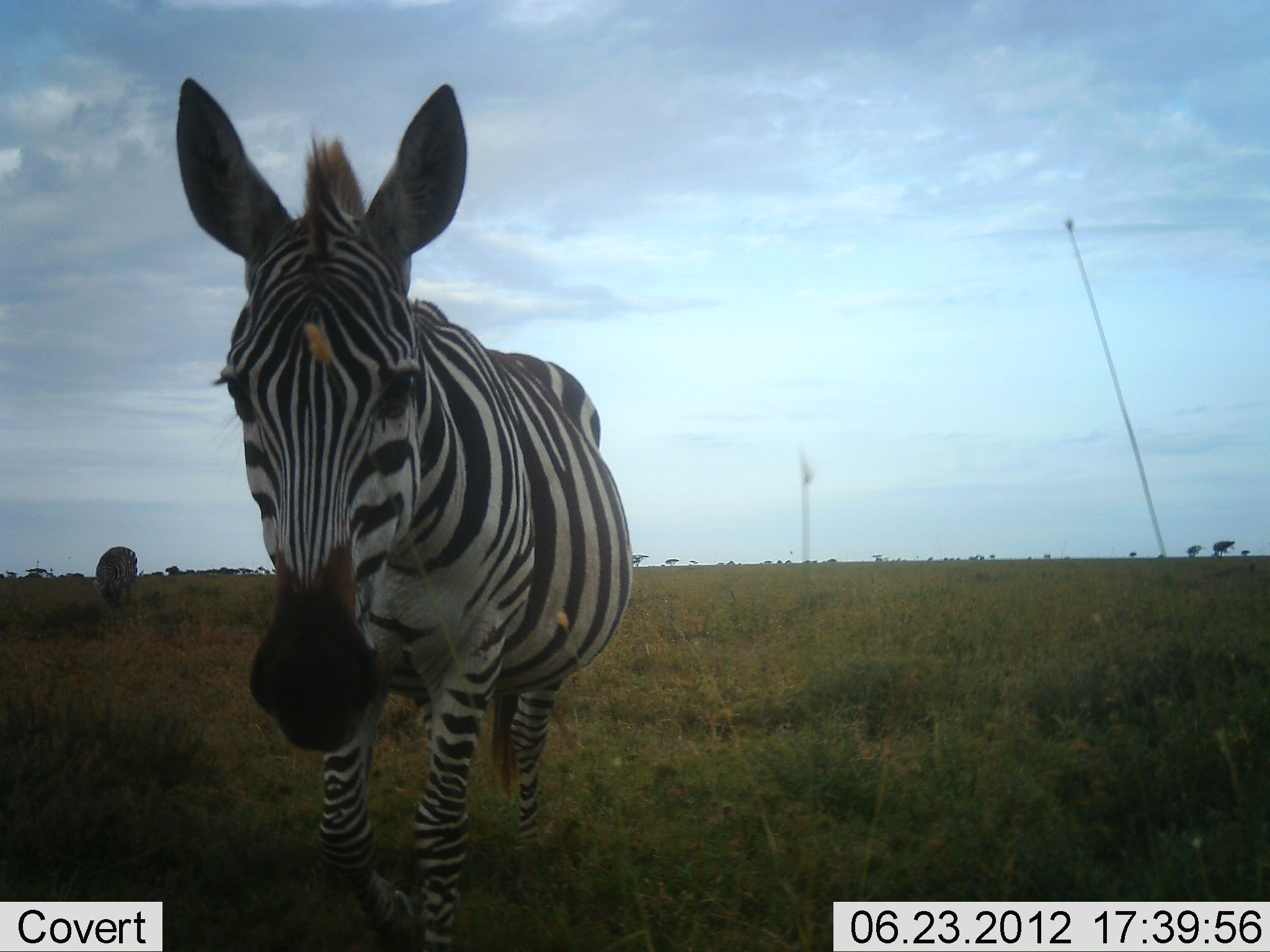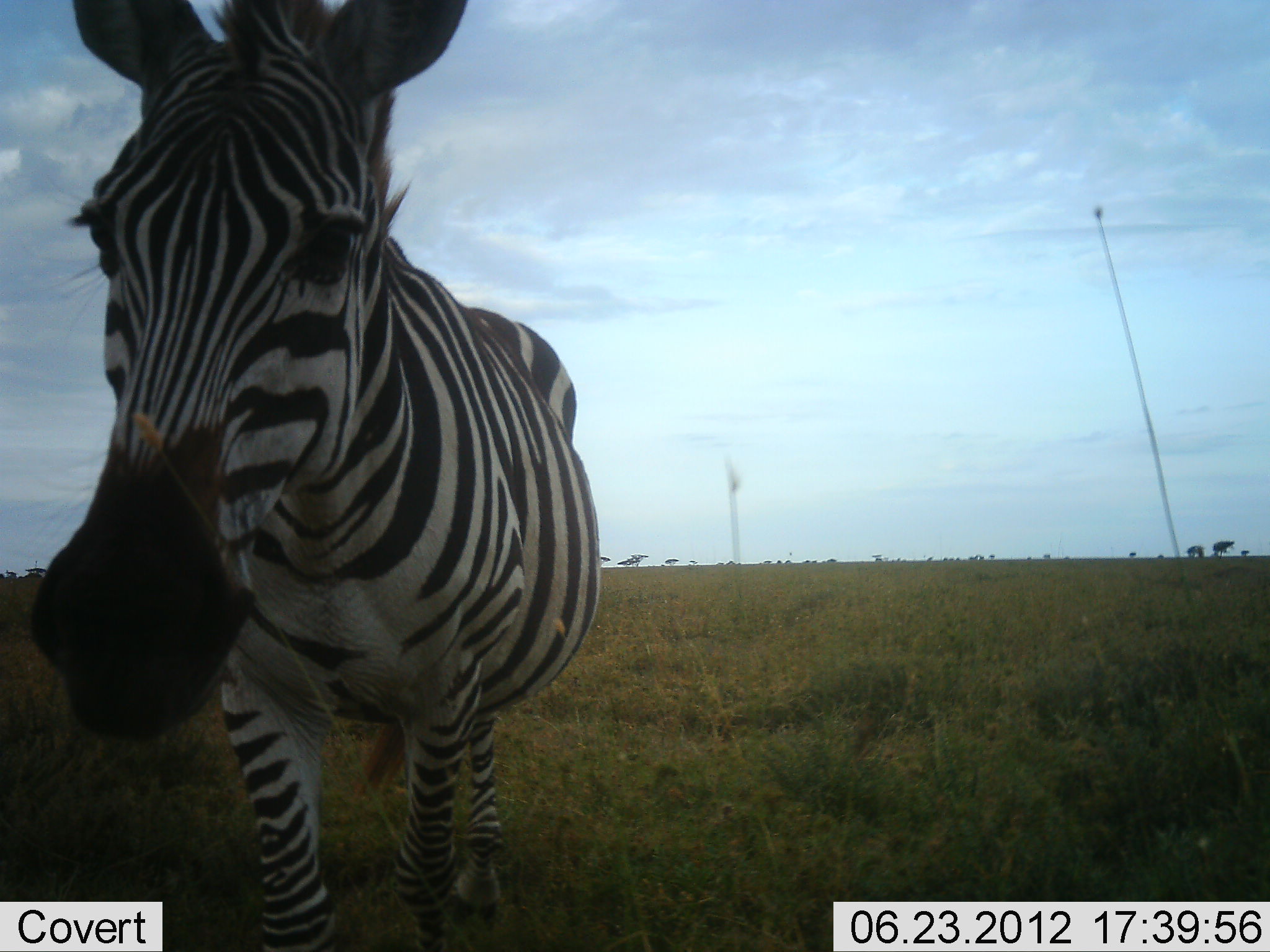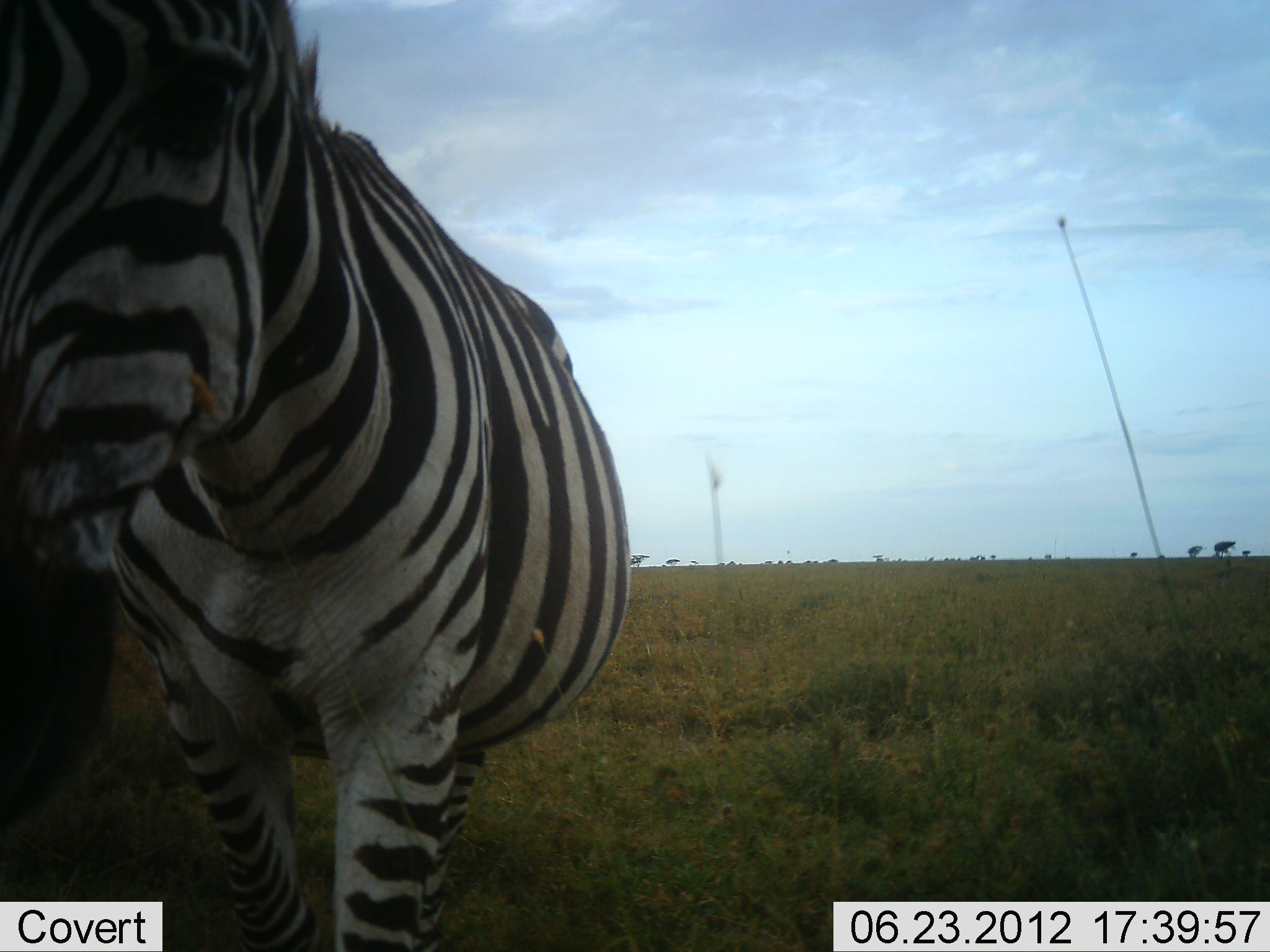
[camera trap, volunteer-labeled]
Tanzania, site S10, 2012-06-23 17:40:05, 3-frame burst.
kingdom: Animalia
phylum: Chordata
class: Mammalia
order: Perissodactyla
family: Equidae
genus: Equus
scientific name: Equus quagga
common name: plains zebra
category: zebra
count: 1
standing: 40%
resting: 0%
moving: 80%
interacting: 20%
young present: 0%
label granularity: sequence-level